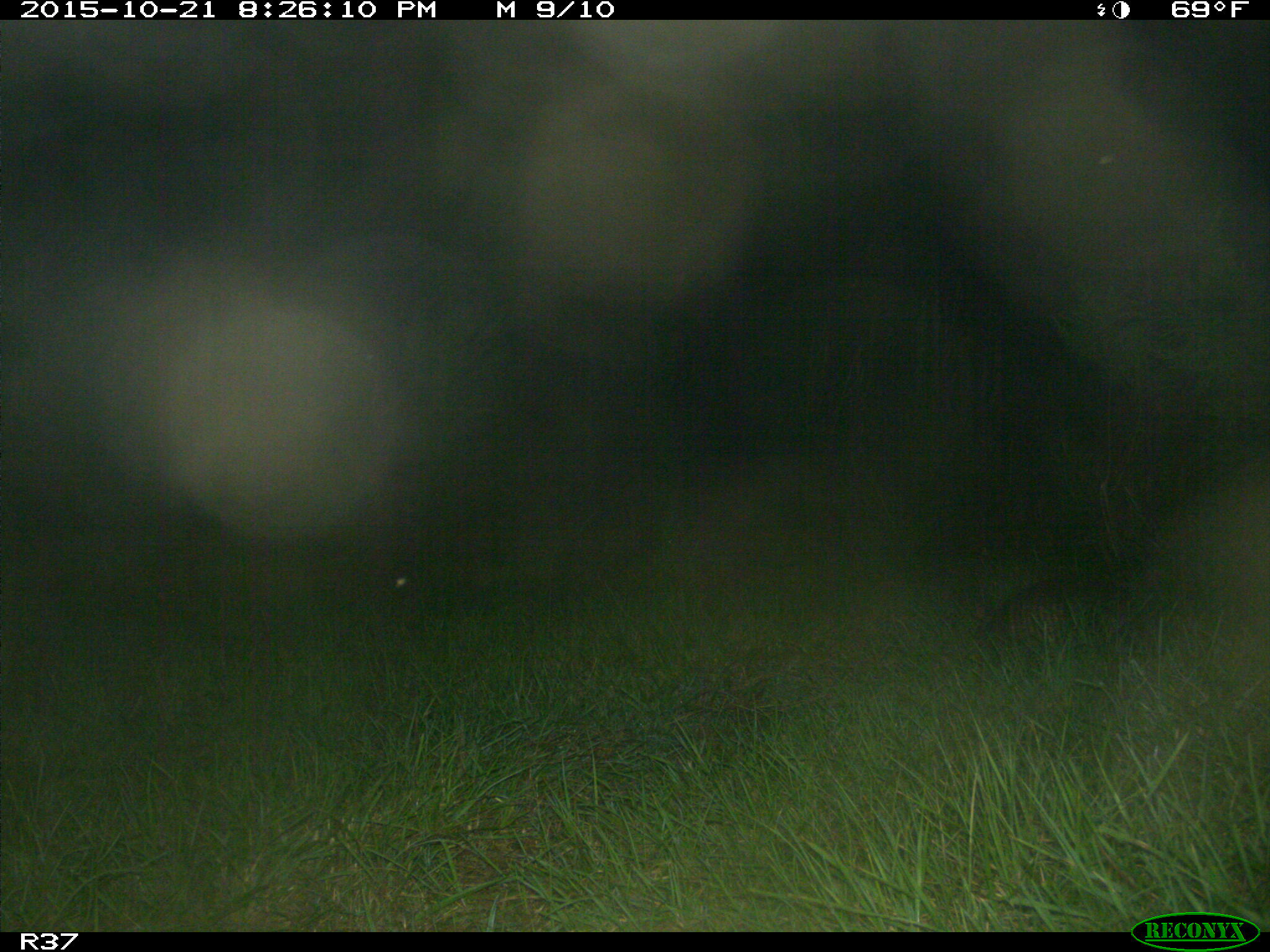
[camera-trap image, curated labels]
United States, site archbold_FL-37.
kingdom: Animalia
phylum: Chordata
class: Mammalia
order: Cingulata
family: Dasypodidae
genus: Dasypus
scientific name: Dasypus novemcinctus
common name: nine-banded armadillo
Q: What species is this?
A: Dasypus novemcinctus (nine-banded armadillo).